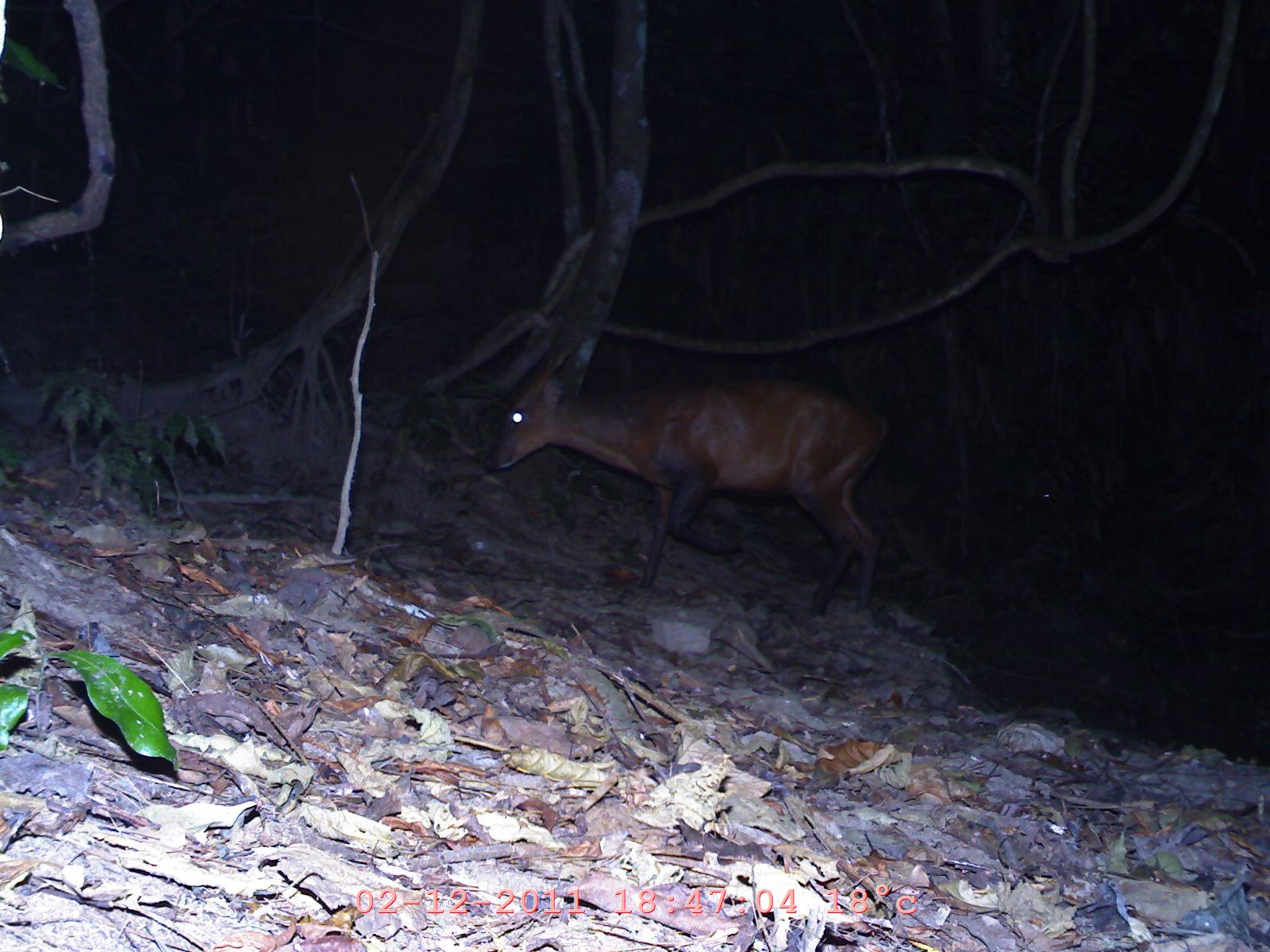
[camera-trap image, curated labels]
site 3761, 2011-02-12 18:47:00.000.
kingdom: Animalia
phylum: Chordata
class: Mammalia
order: Artiodactyla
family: Cervidae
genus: Muntiacus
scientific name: Muntiacus muntjak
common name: southern red muntjac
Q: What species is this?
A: Muntiacus muntjak (southern red muntjac).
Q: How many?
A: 1.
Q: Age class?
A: Adult.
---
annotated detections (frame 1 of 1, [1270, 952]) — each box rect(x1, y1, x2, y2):
muntiacus muntjak: rect(482, 341, 890, 621)